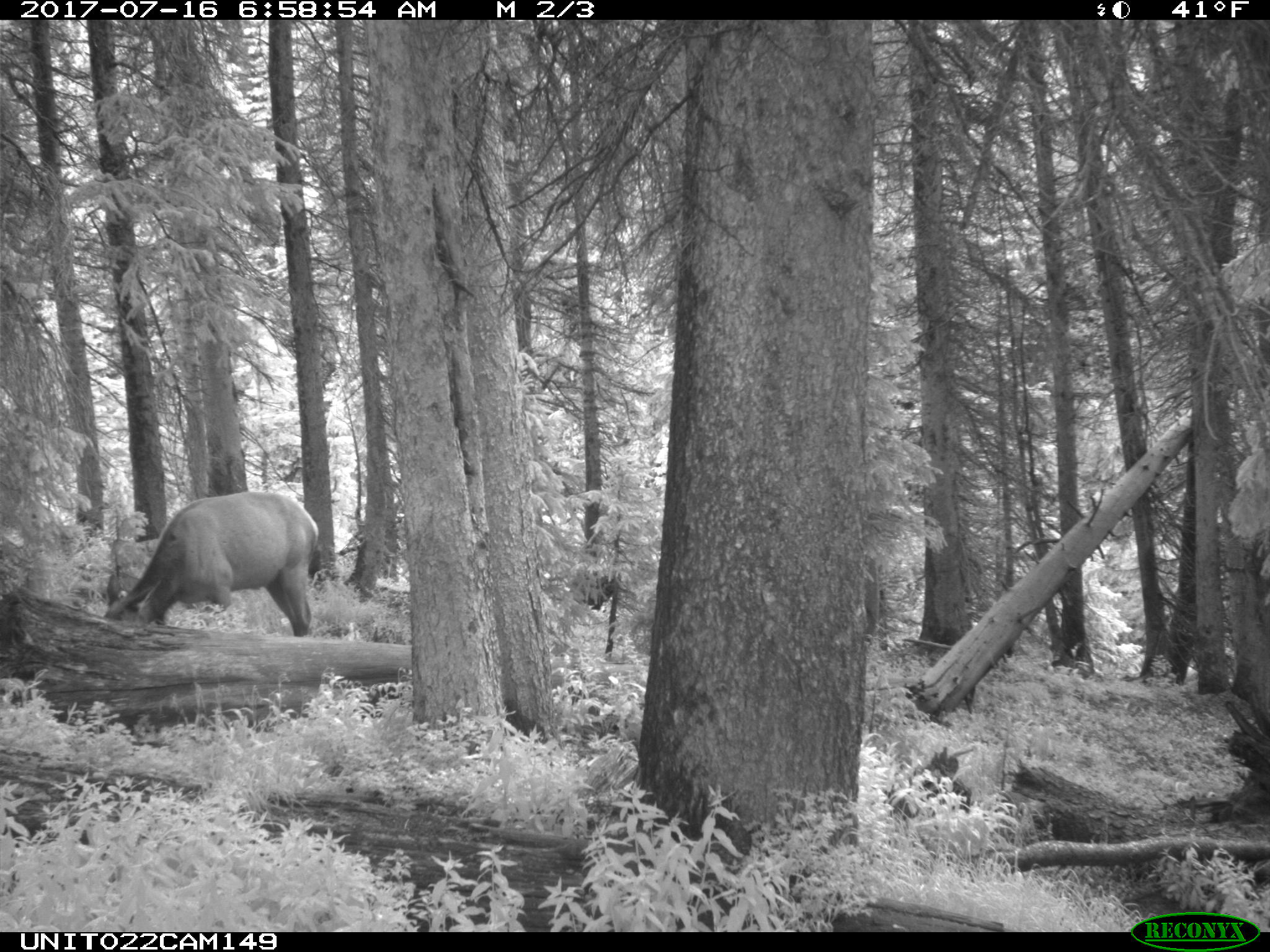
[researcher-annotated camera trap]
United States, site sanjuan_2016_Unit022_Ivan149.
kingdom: Animalia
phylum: Chordata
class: Mammalia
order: Artiodactyla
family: Cervidae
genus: Cervus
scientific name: Cervus elaphus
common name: red deer